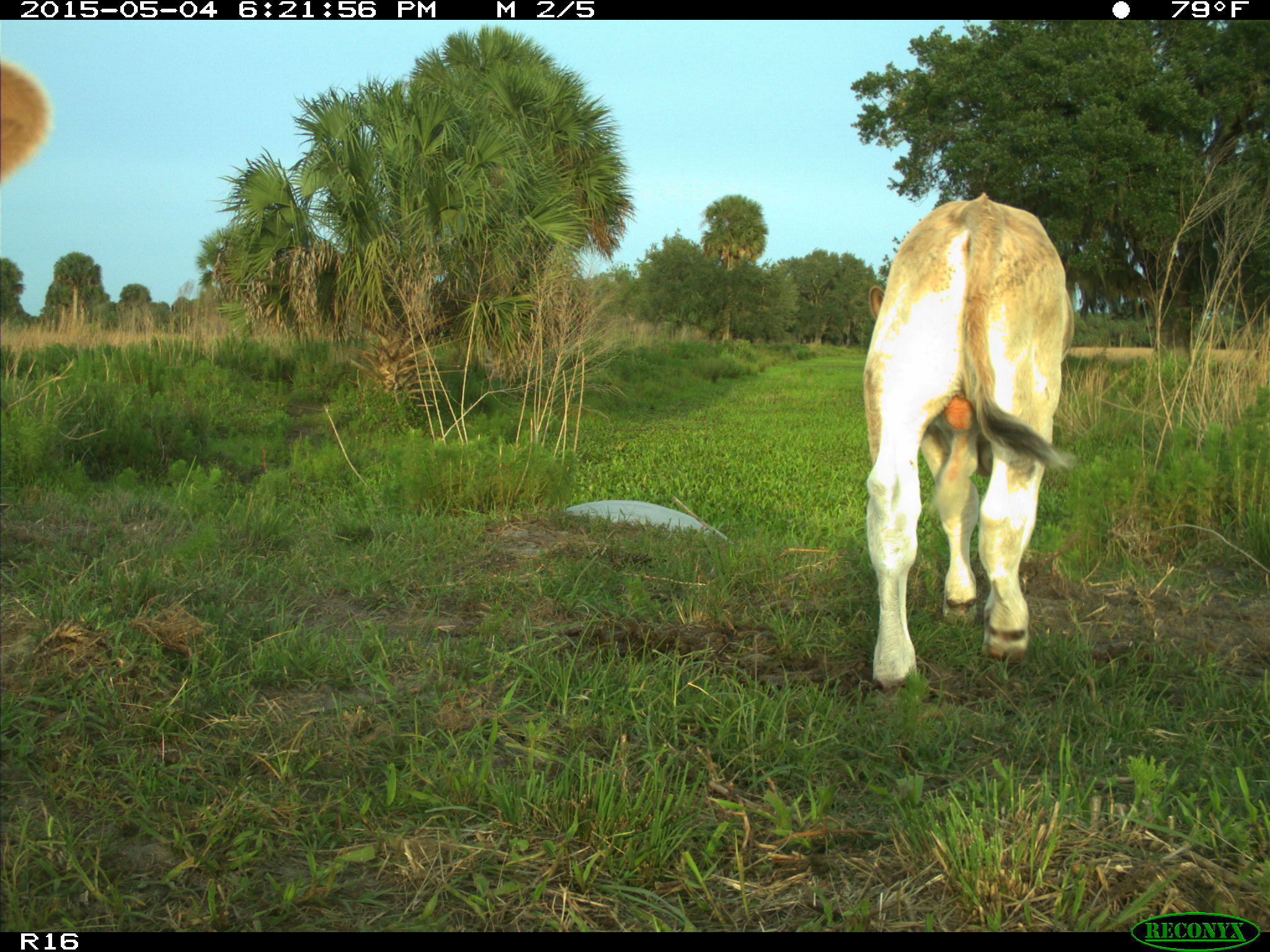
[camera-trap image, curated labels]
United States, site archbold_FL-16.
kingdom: Animalia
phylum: Chordata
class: Mammalia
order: Artiodactyla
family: Bovidae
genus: Bos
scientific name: Bos taurus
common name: domestic cow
Bos taurus (domestic cow).